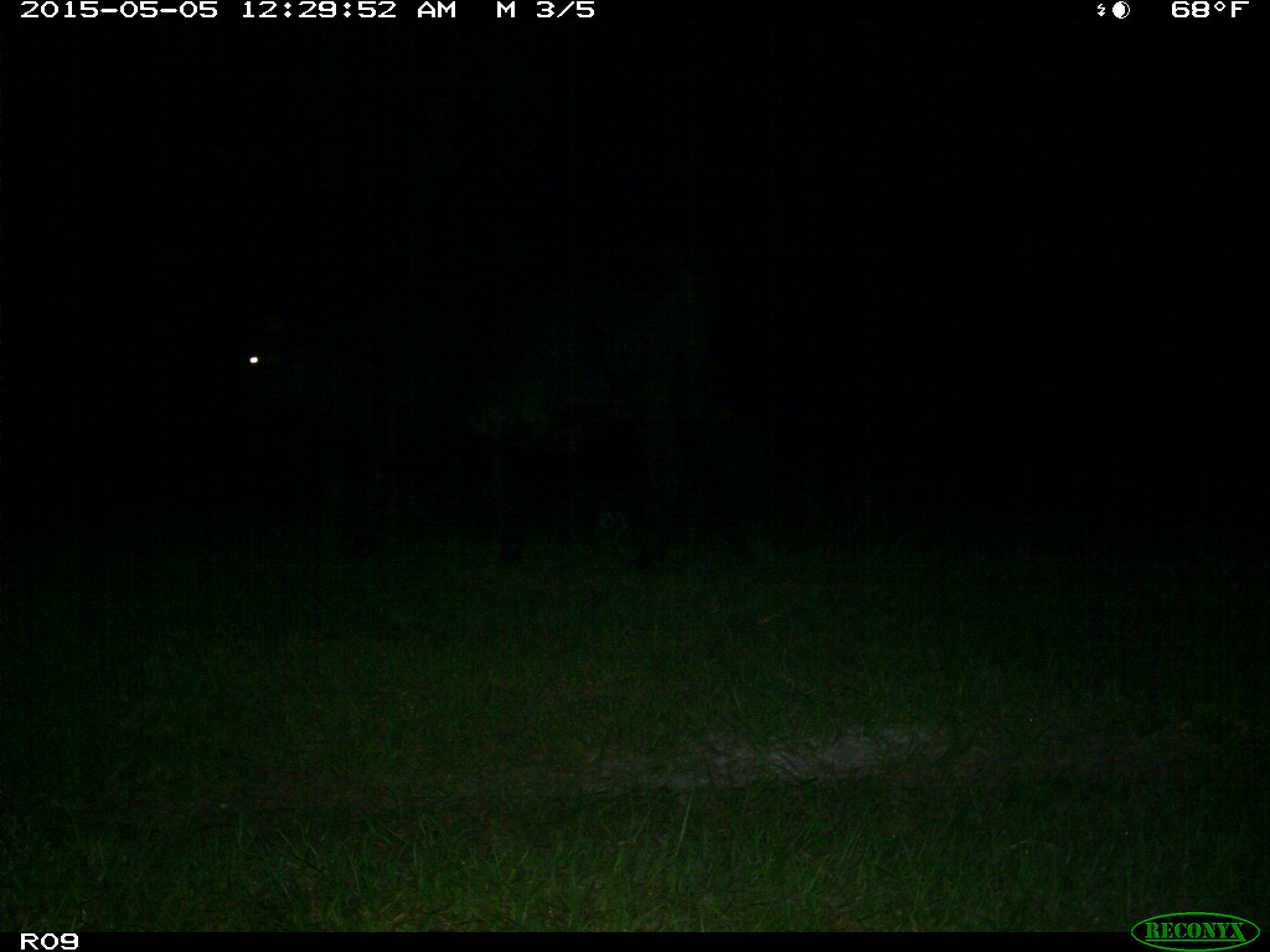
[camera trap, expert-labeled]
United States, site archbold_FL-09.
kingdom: Animalia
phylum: Chordata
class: Mammalia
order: Artiodactyla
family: Bovidae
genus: Bos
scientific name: Bos taurus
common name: domestic cow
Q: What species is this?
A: Bos taurus (domestic cow).